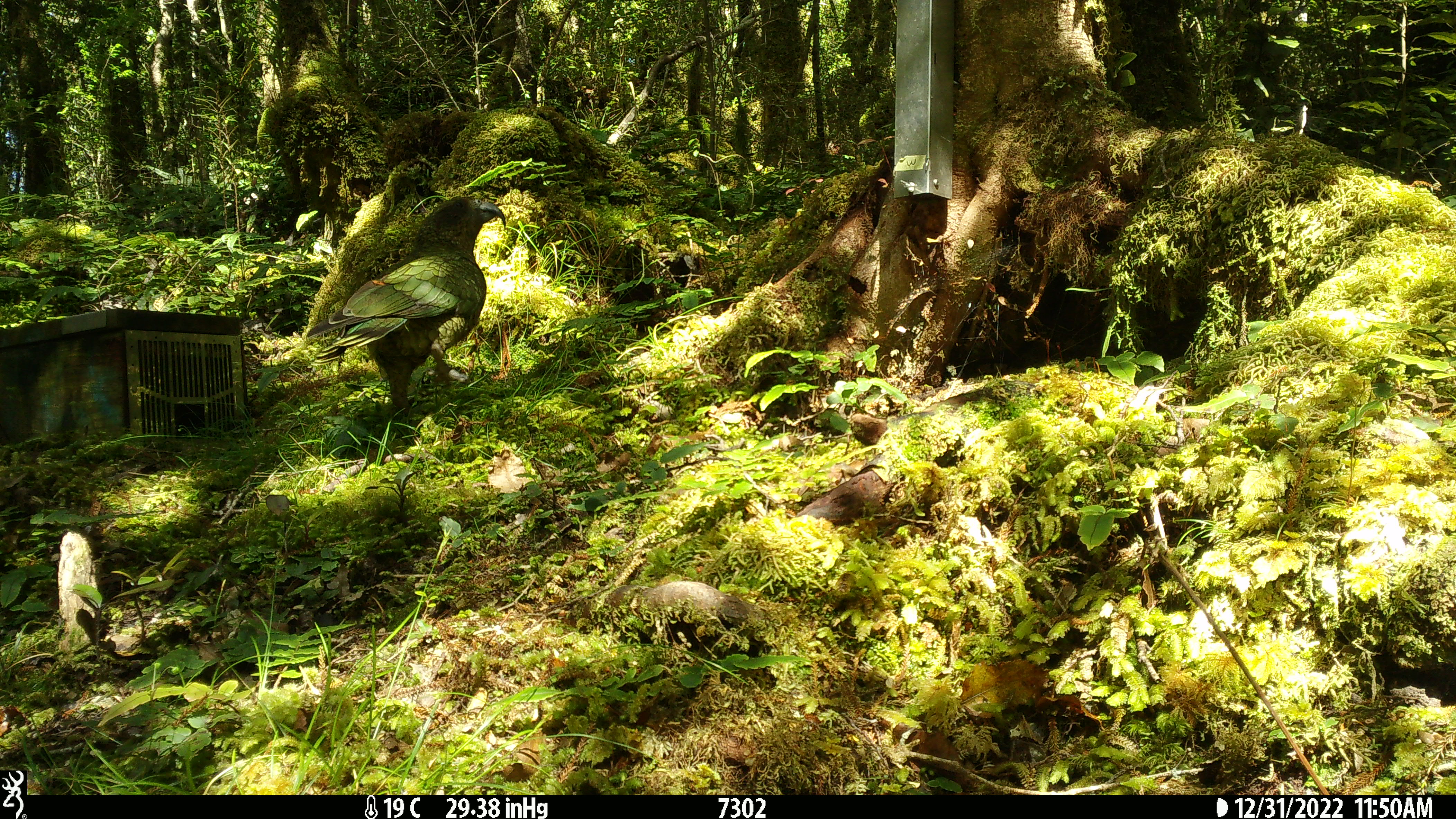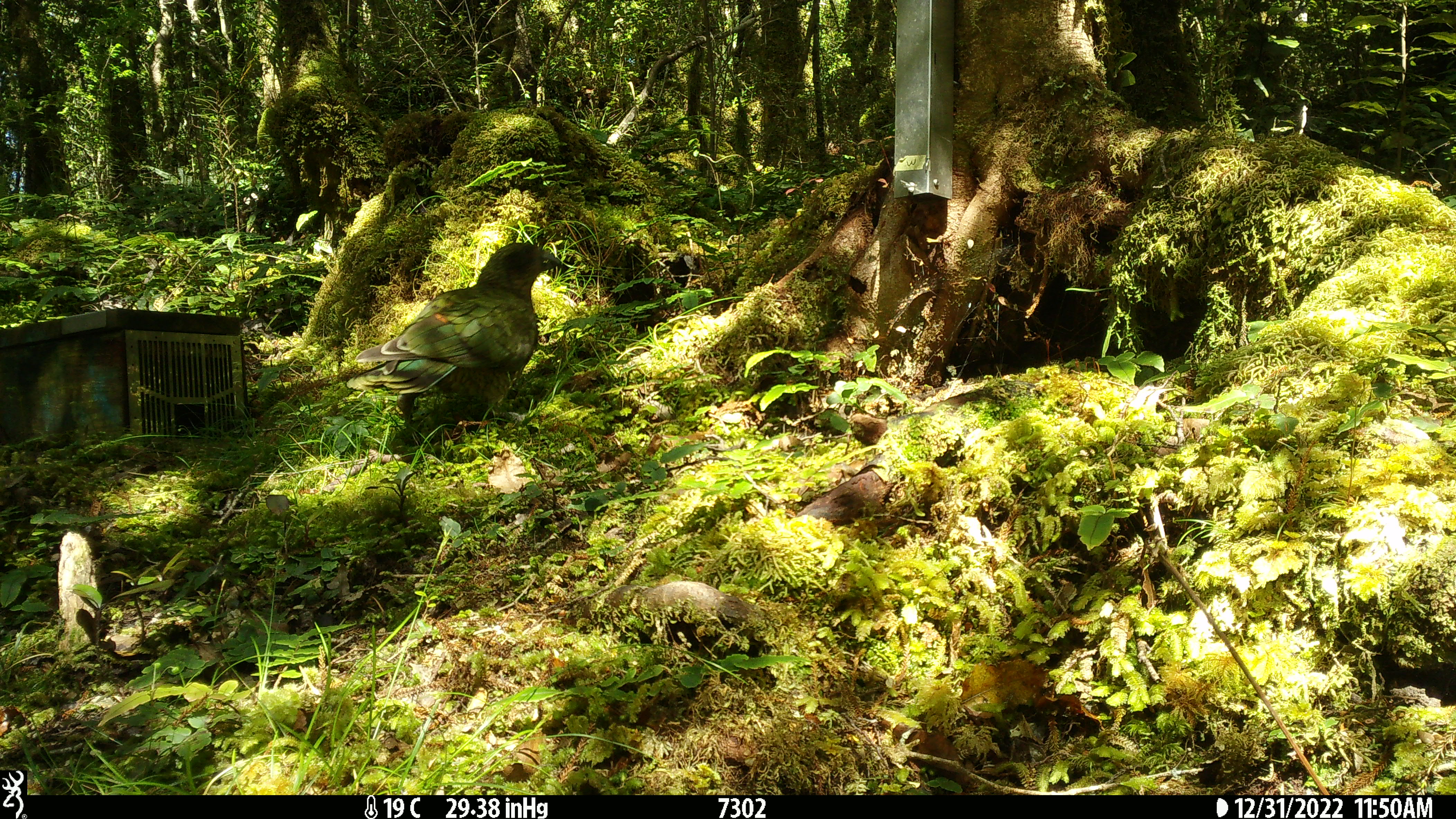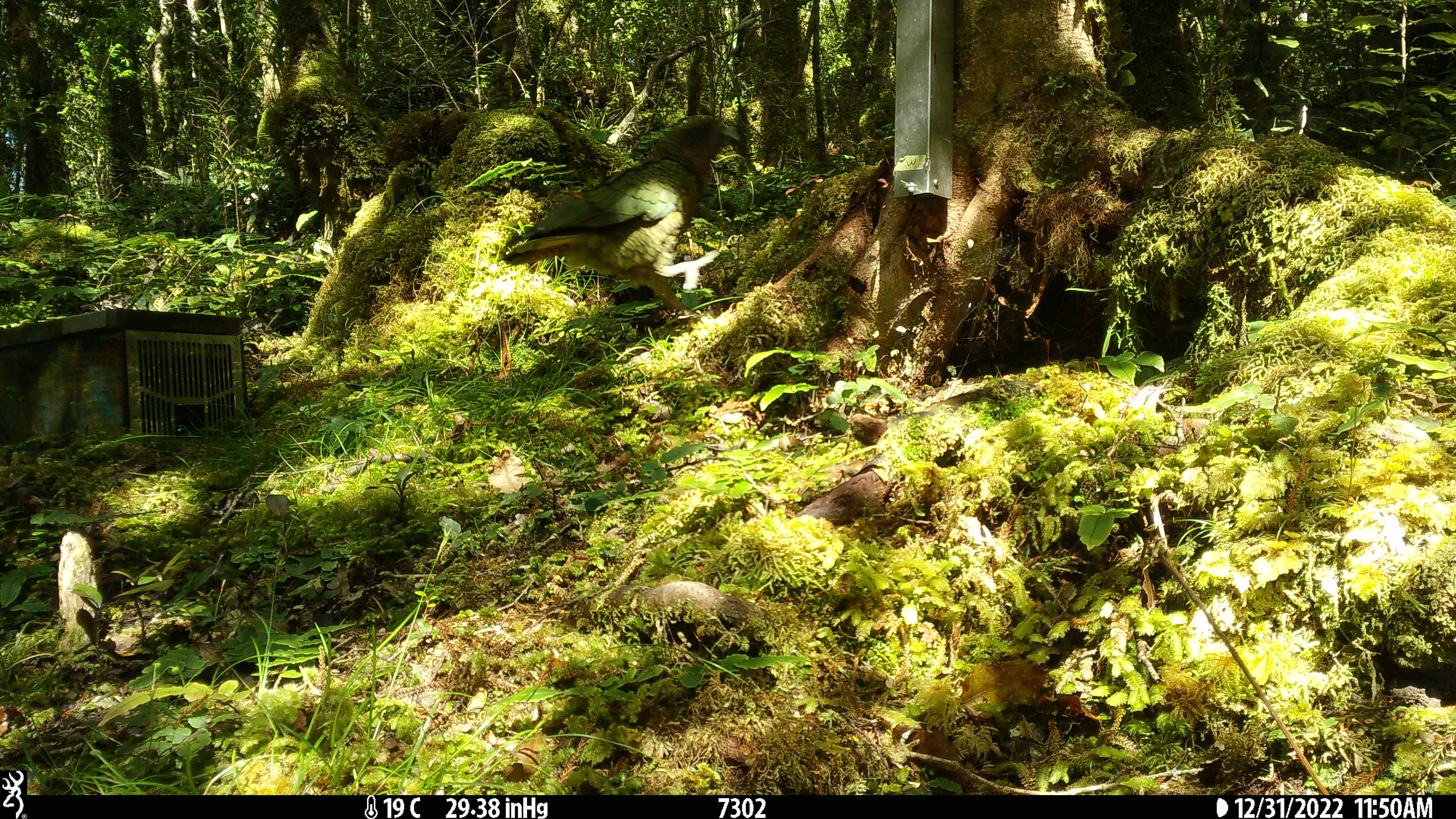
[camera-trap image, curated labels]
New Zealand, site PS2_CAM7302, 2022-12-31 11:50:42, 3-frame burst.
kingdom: Animalia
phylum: Chordata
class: Aves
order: Psittaciformes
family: Strigopidae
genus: Nestor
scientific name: Nestor notabilis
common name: kea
Kea (Nestor notabilis).